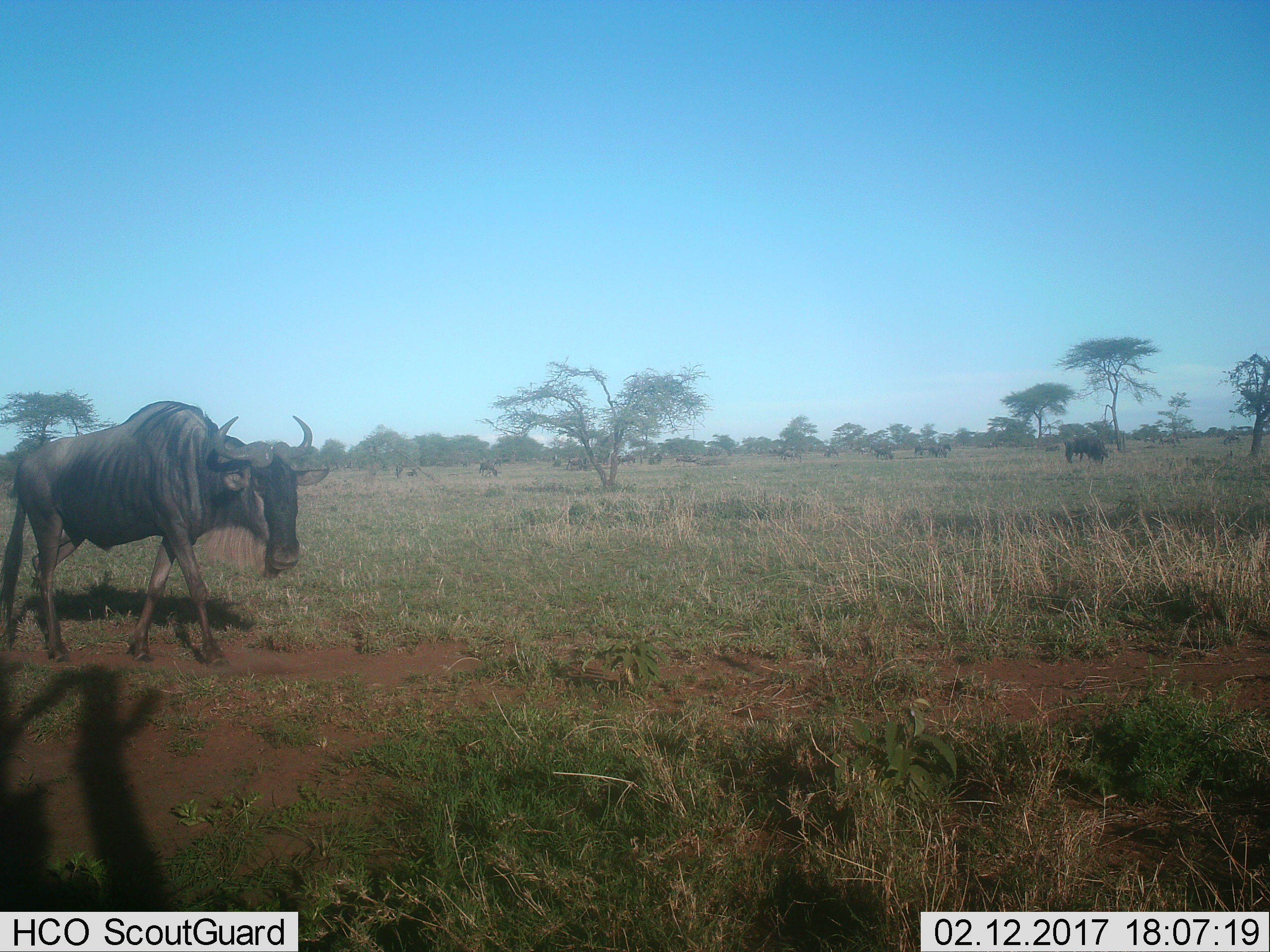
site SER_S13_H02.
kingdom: Animalia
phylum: Chordata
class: Mammalia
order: Artiodactyla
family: Bovidae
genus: Connochaetes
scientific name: Connochaetes taurinus taurinus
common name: blue wildebeest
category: wildebeestblue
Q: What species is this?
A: Wildebeestblue (blue wildebeest) (Connochaetes taurinus taurinus).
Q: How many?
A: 1.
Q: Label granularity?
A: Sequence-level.